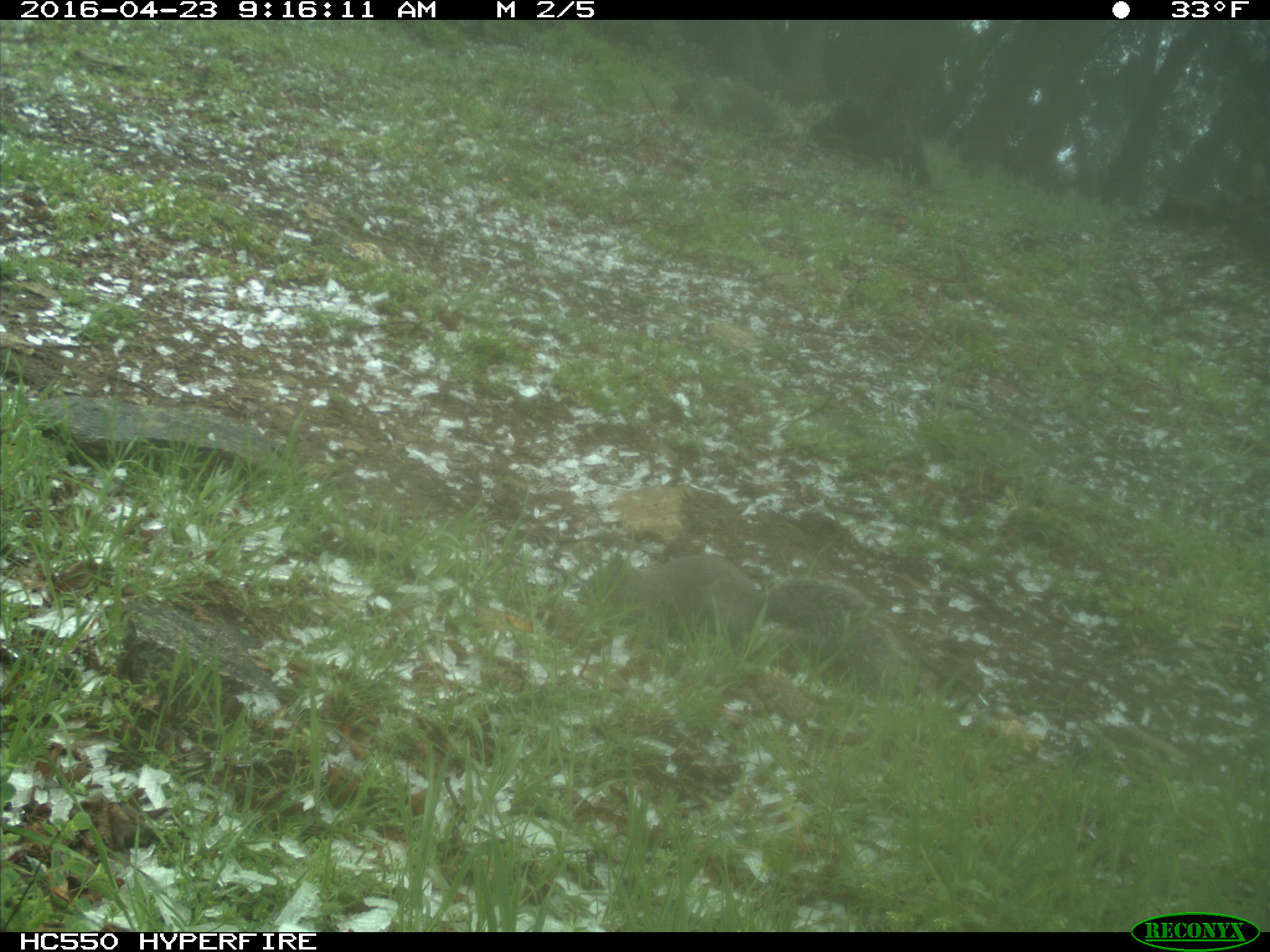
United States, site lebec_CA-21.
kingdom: Animalia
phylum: Chordata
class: Mammalia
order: Rodentia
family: Sciuridae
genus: Sciurus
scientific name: Sciurus carolinensis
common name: eastern gray squirrel